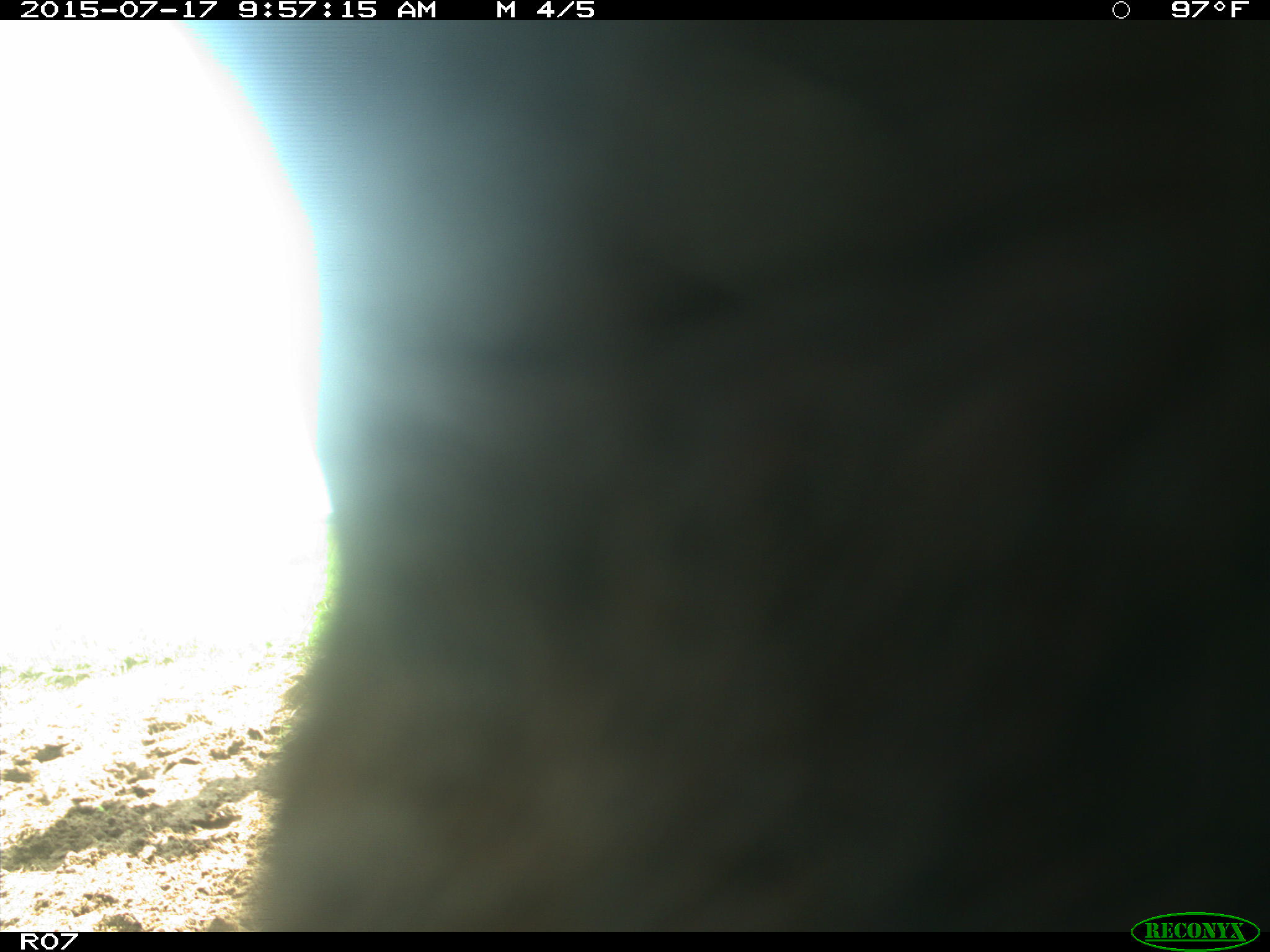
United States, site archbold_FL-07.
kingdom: Animalia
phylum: Chordata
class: Mammalia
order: Artiodactyla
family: Bovidae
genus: Bos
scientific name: Bos taurus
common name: domestic cow